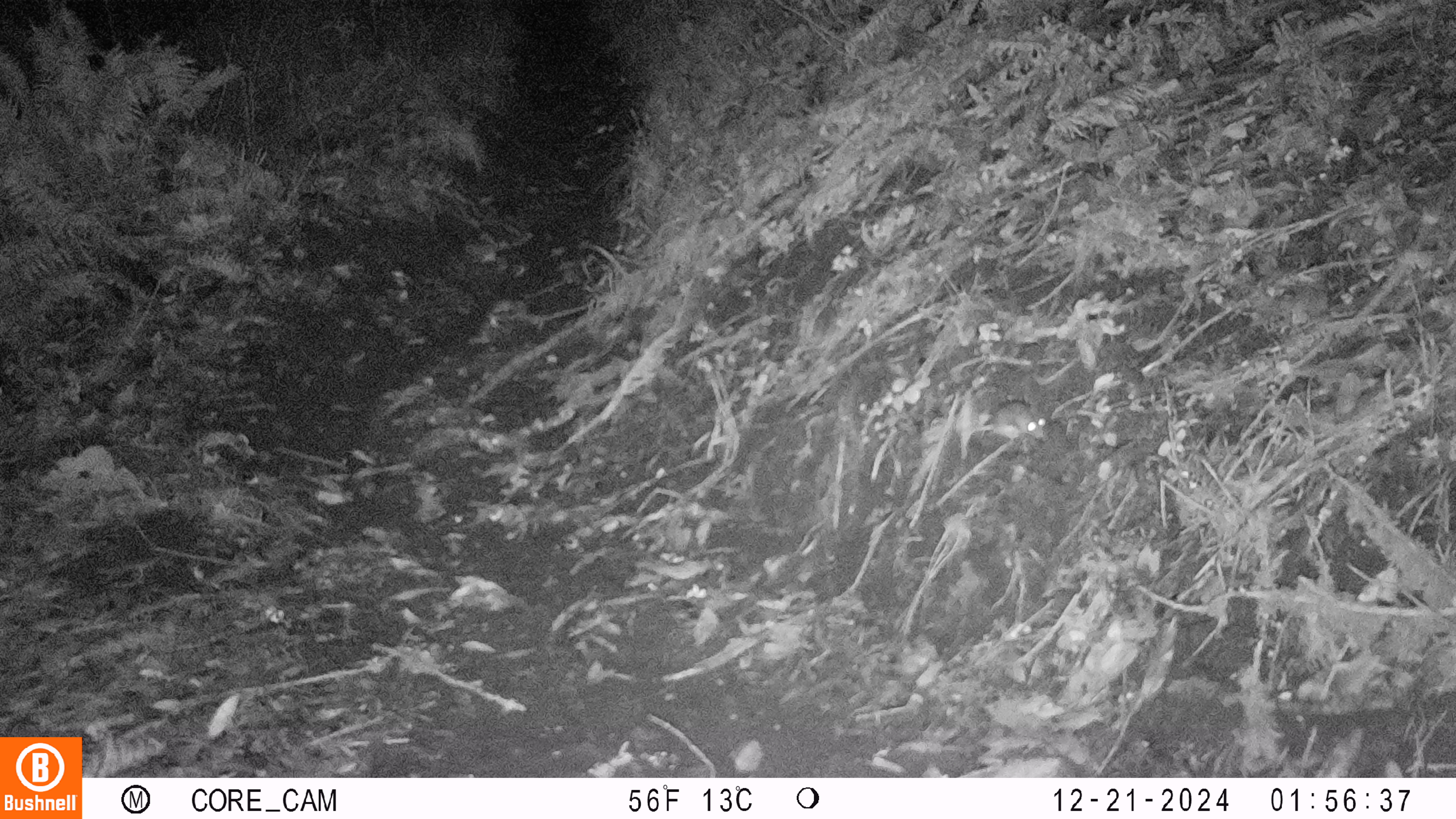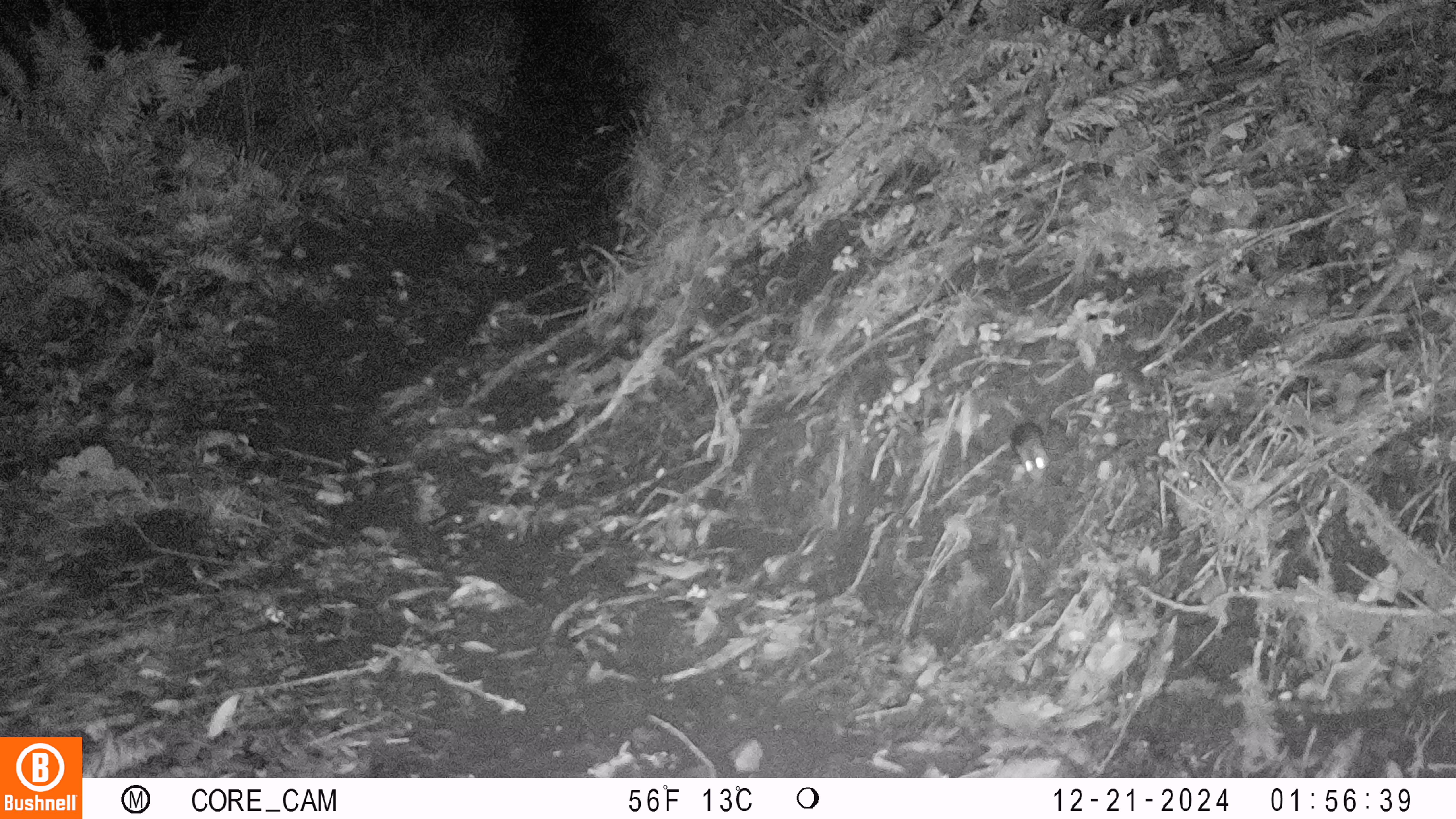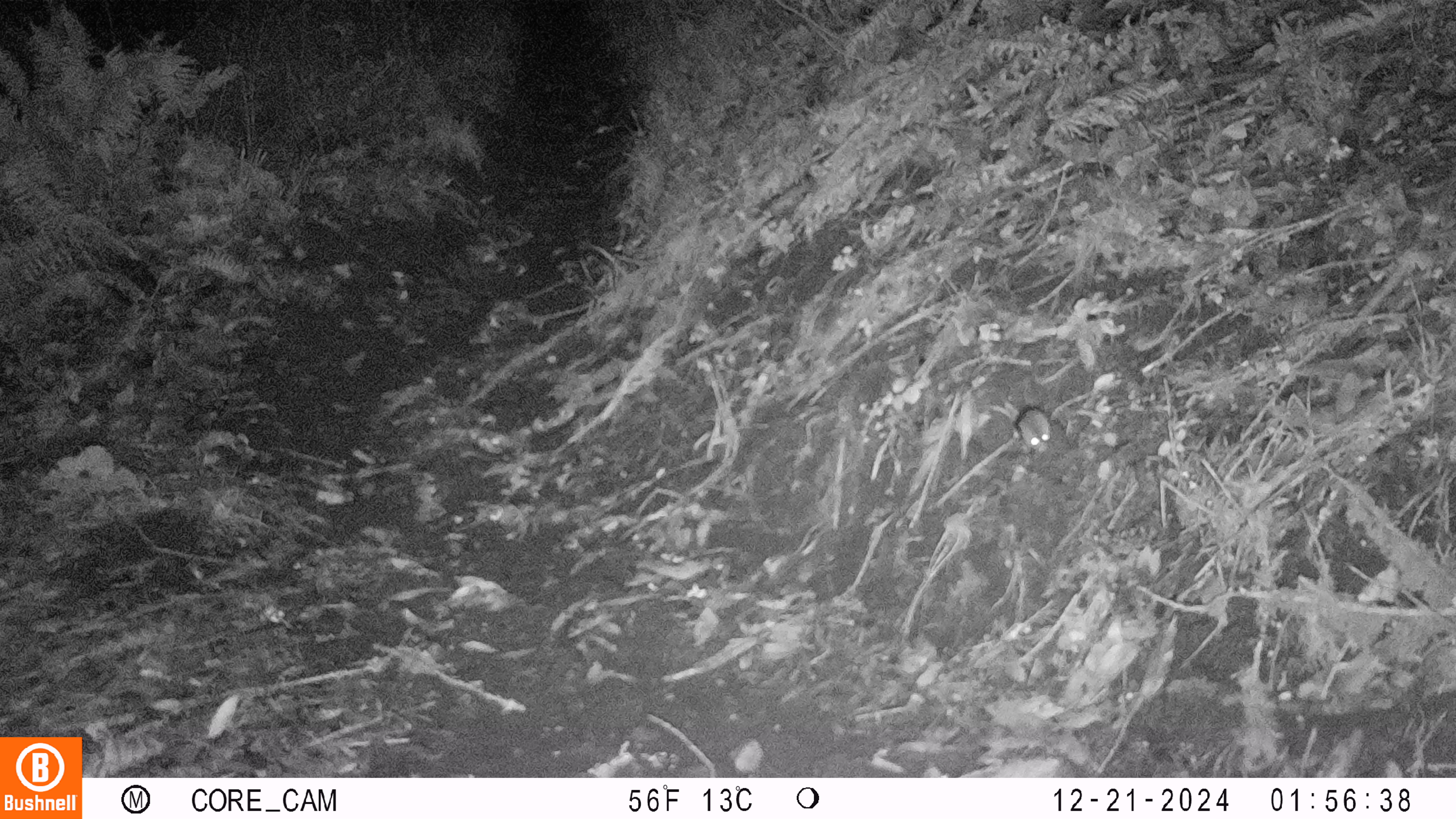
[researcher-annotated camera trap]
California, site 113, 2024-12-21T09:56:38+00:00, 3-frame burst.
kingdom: Animalia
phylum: Chordata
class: Mammalia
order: Rodentia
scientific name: Rodentia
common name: mouse or rat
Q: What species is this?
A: Mouse or rat (Rodentia).